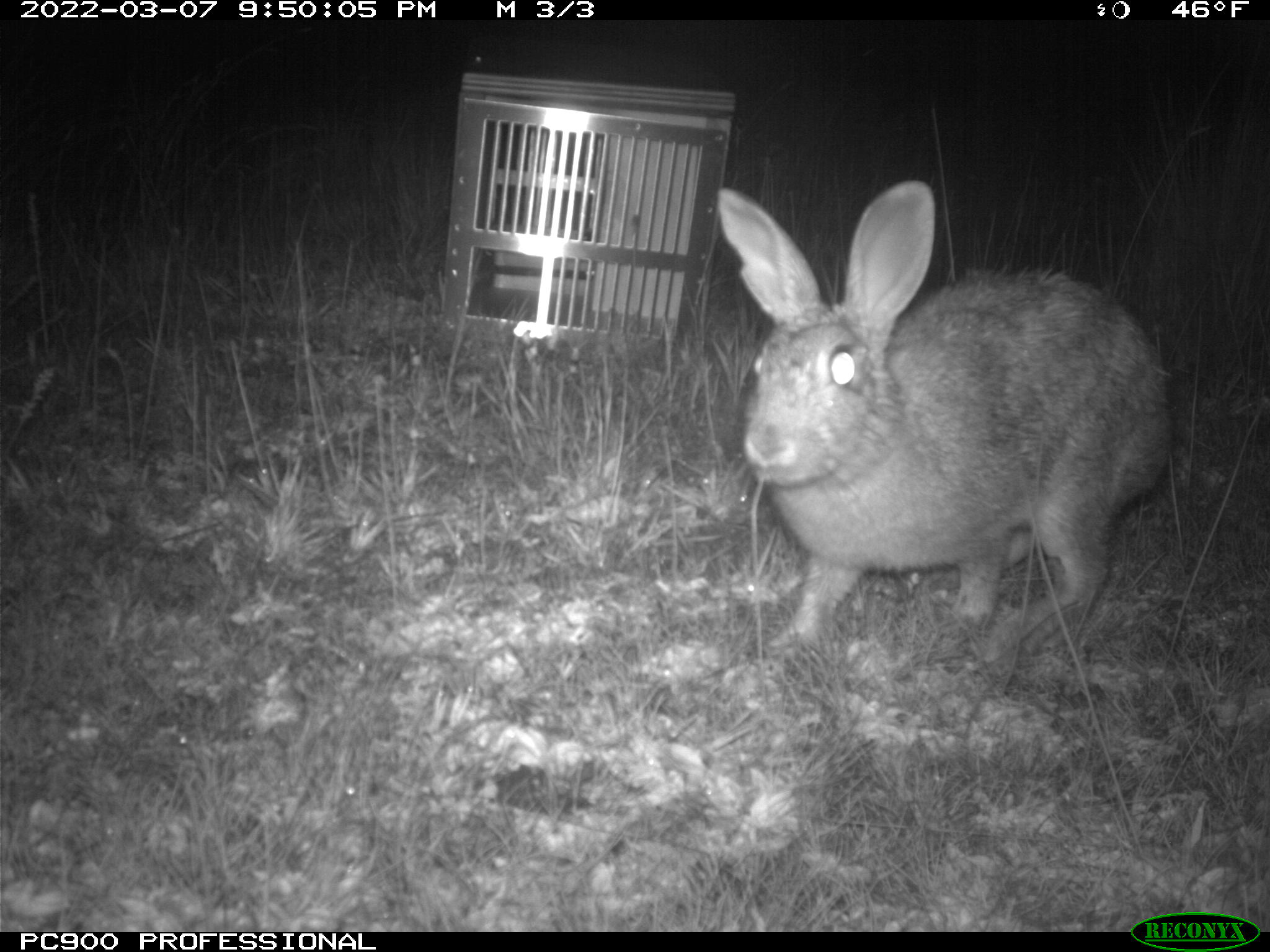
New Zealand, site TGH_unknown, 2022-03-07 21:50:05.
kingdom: Animalia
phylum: Chordata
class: Mammalia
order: Lagomorpha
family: Leporidae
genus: Oryctolagus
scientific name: Oryctolagus cuniculus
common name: european rabbit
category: rabbit